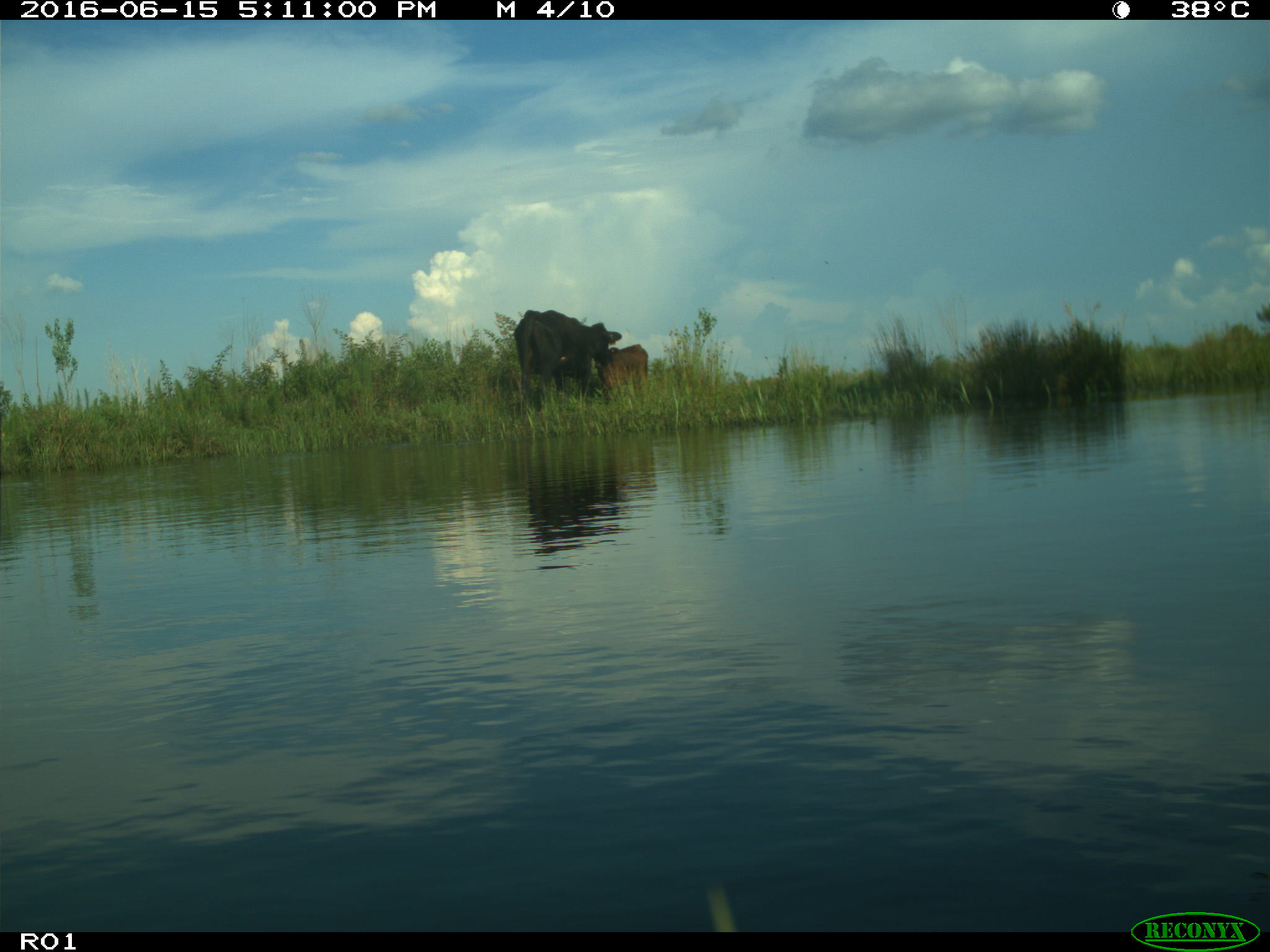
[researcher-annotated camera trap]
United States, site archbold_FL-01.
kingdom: Animalia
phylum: Chordata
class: Mammalia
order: Artiodactyla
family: Bovidae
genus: Bos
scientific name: Bos taurus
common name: domestic cow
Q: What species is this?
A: Bos taurus (domestic cow).